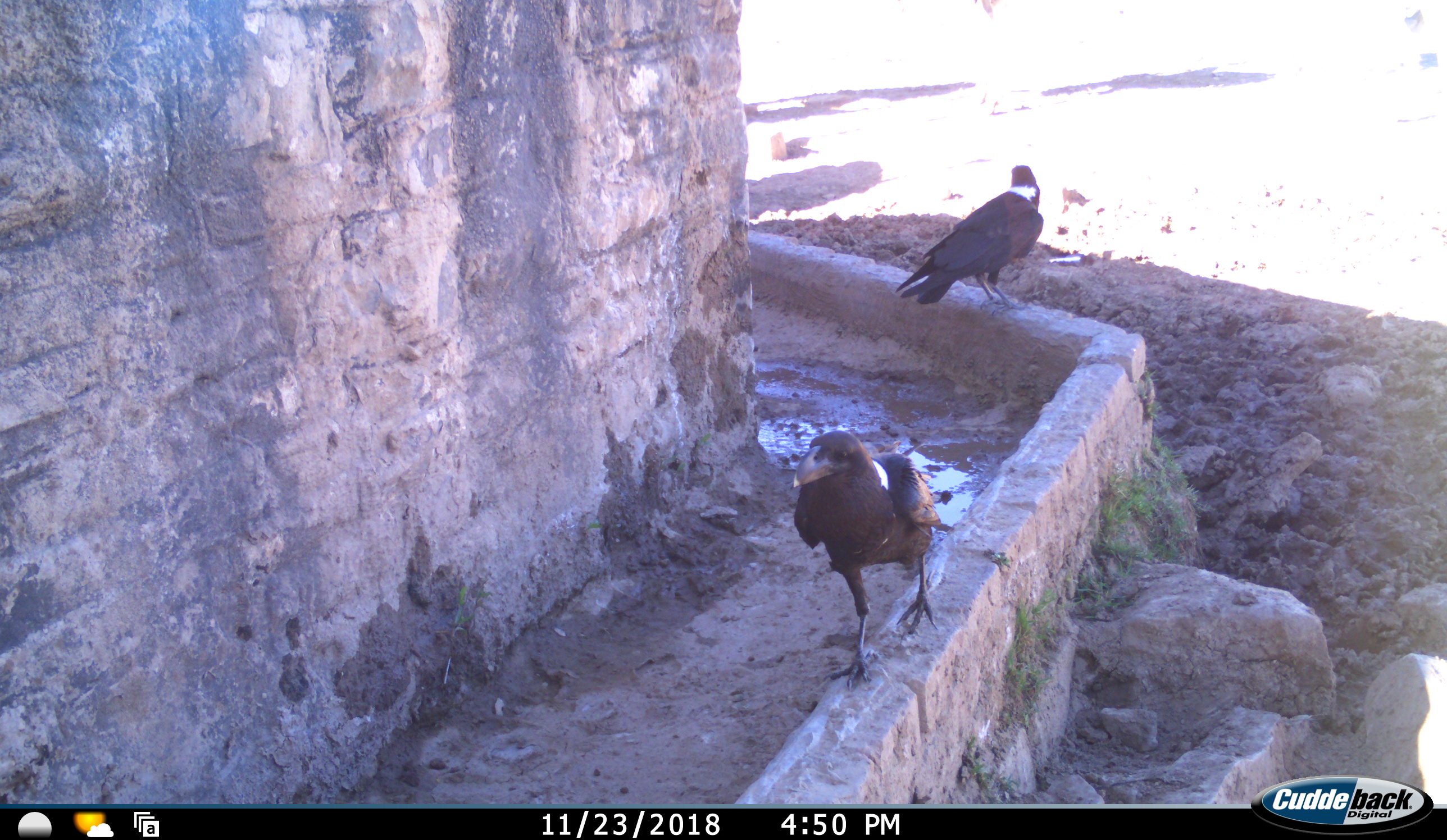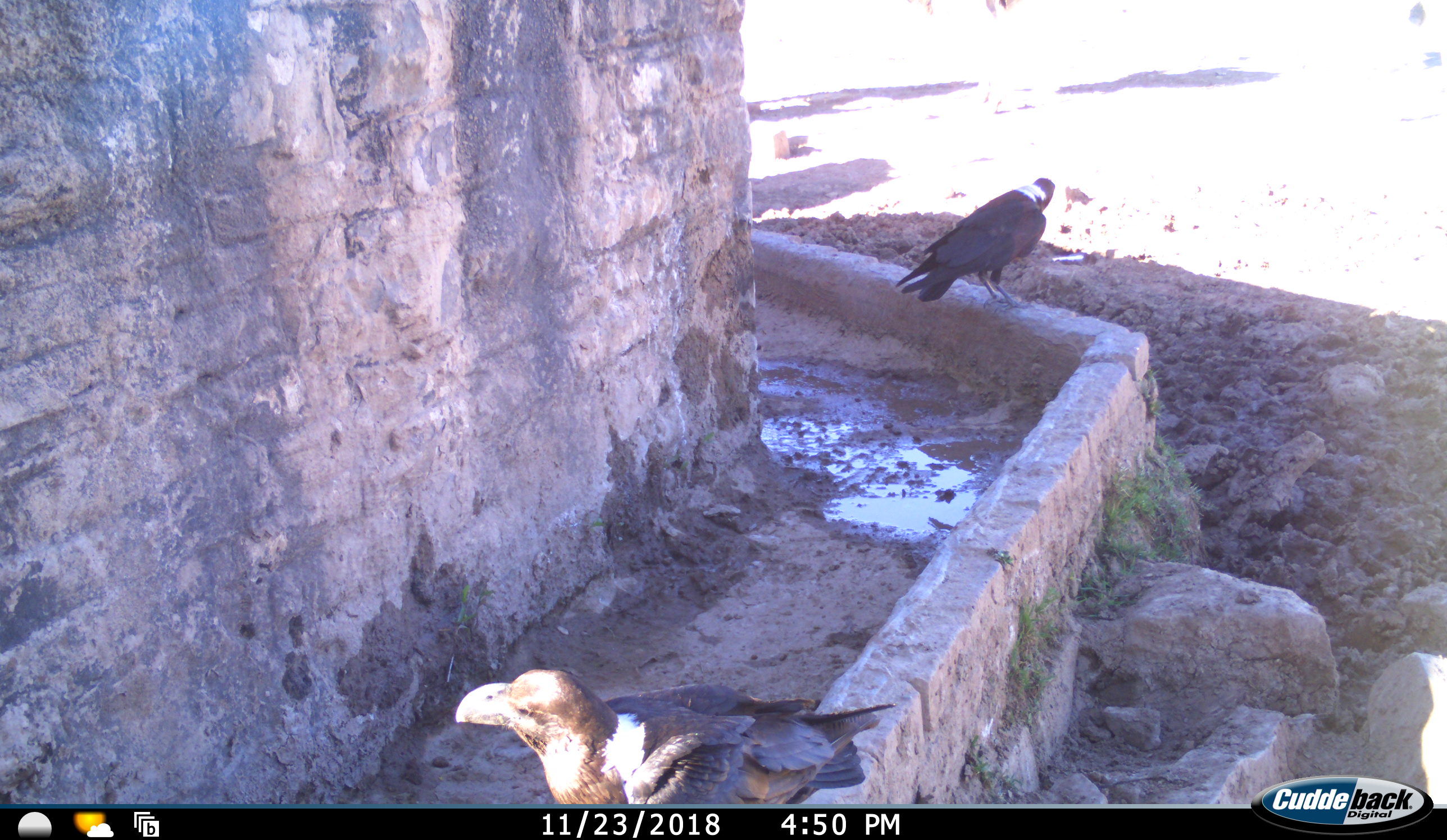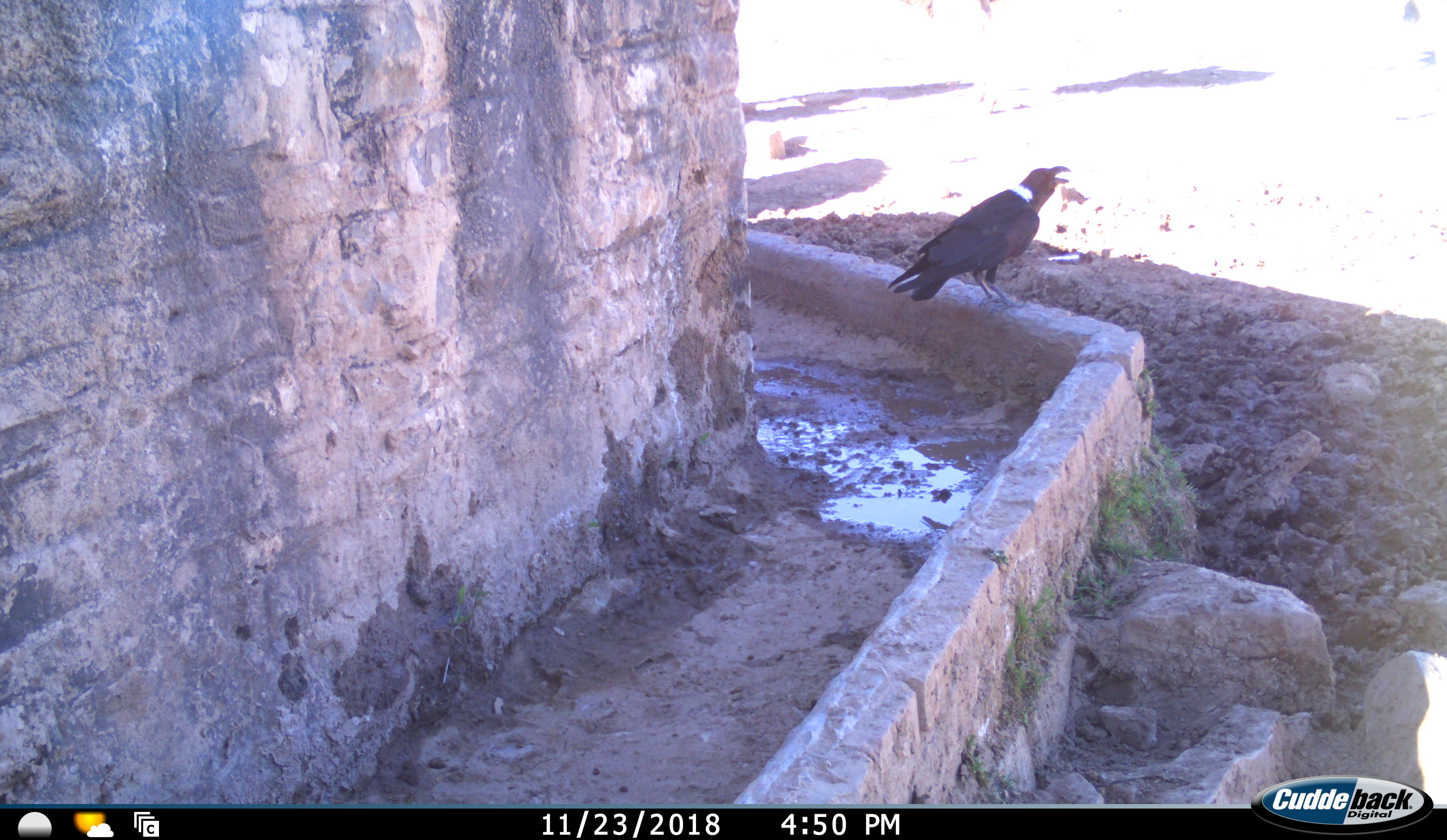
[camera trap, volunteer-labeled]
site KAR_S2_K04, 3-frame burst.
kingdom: Animalia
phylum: Chordata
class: Aves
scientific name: Aves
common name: bird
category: birdother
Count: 2.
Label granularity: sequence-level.